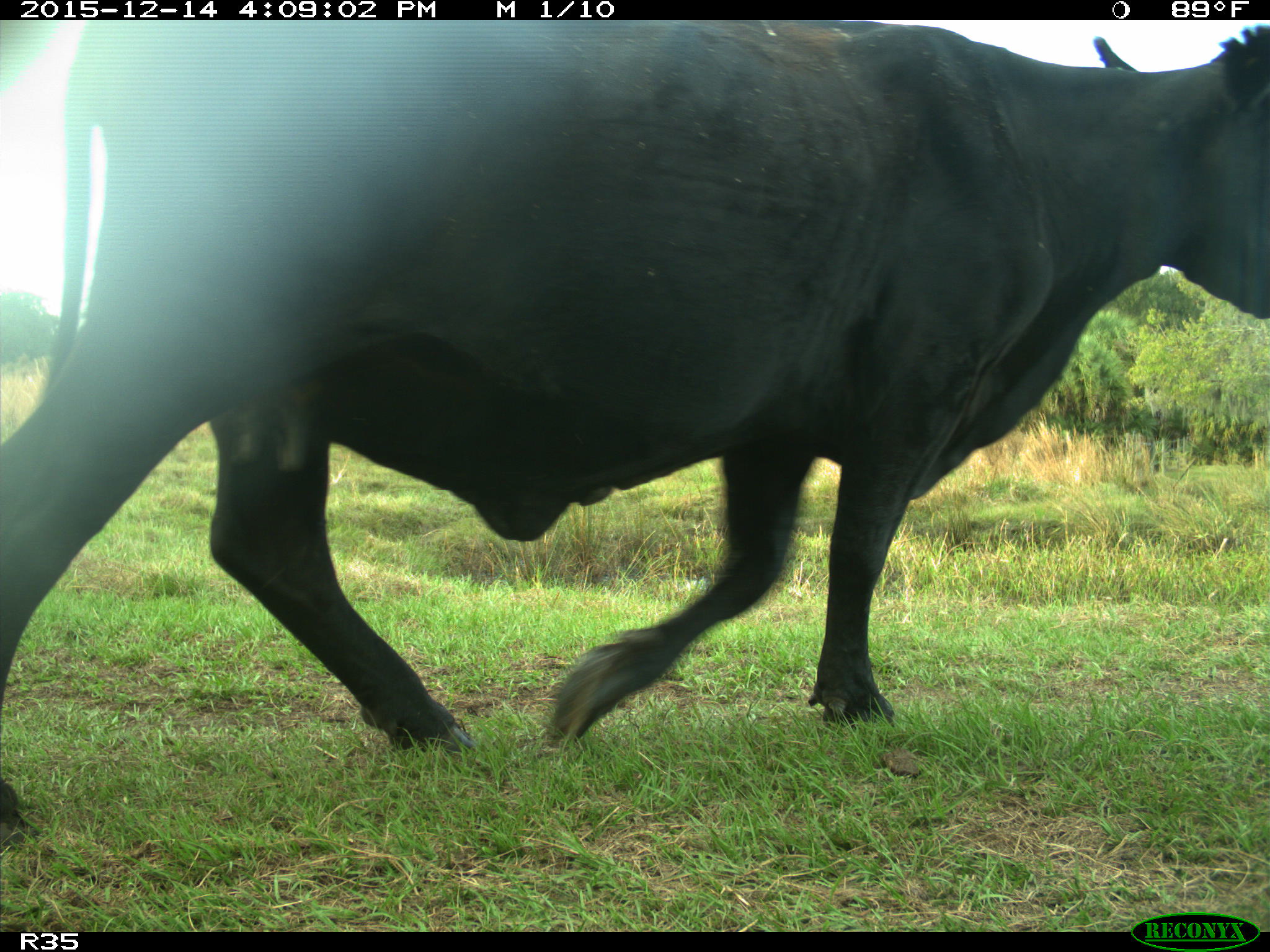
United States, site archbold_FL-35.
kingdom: Animalia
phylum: Chordata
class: Mammalia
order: Artiodactyla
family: Bovidae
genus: Bos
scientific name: Bos taurus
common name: domestic cow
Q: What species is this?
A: Bos taurus (domestic cow).